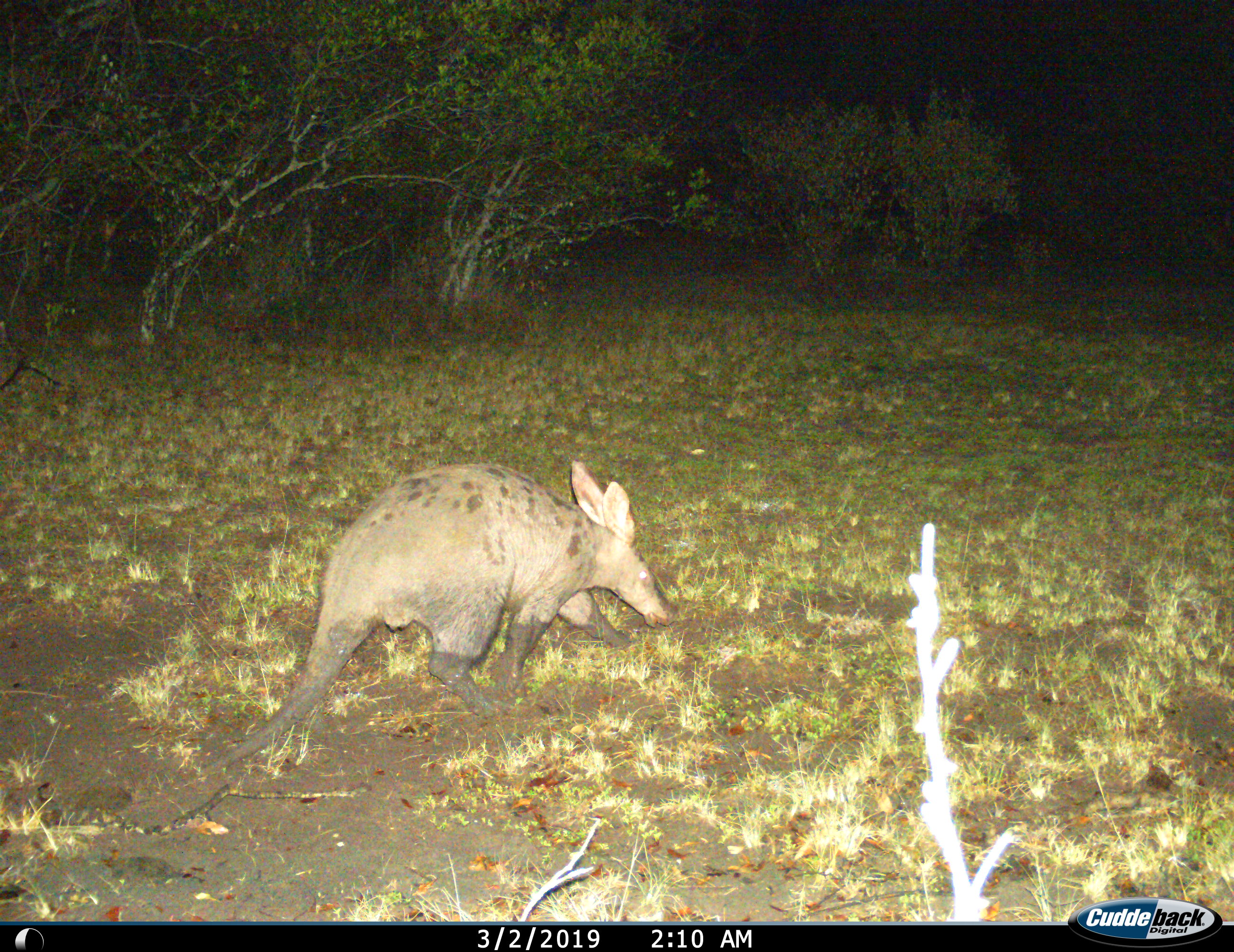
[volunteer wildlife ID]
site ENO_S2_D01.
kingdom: Animalia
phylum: Chordata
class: Mammalia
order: Tubulidentata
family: Orycteropodidae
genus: Orycteropus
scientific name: Orycteropus afer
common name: aardvark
Aardvark (Orycteropus afer), count 1. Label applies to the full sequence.